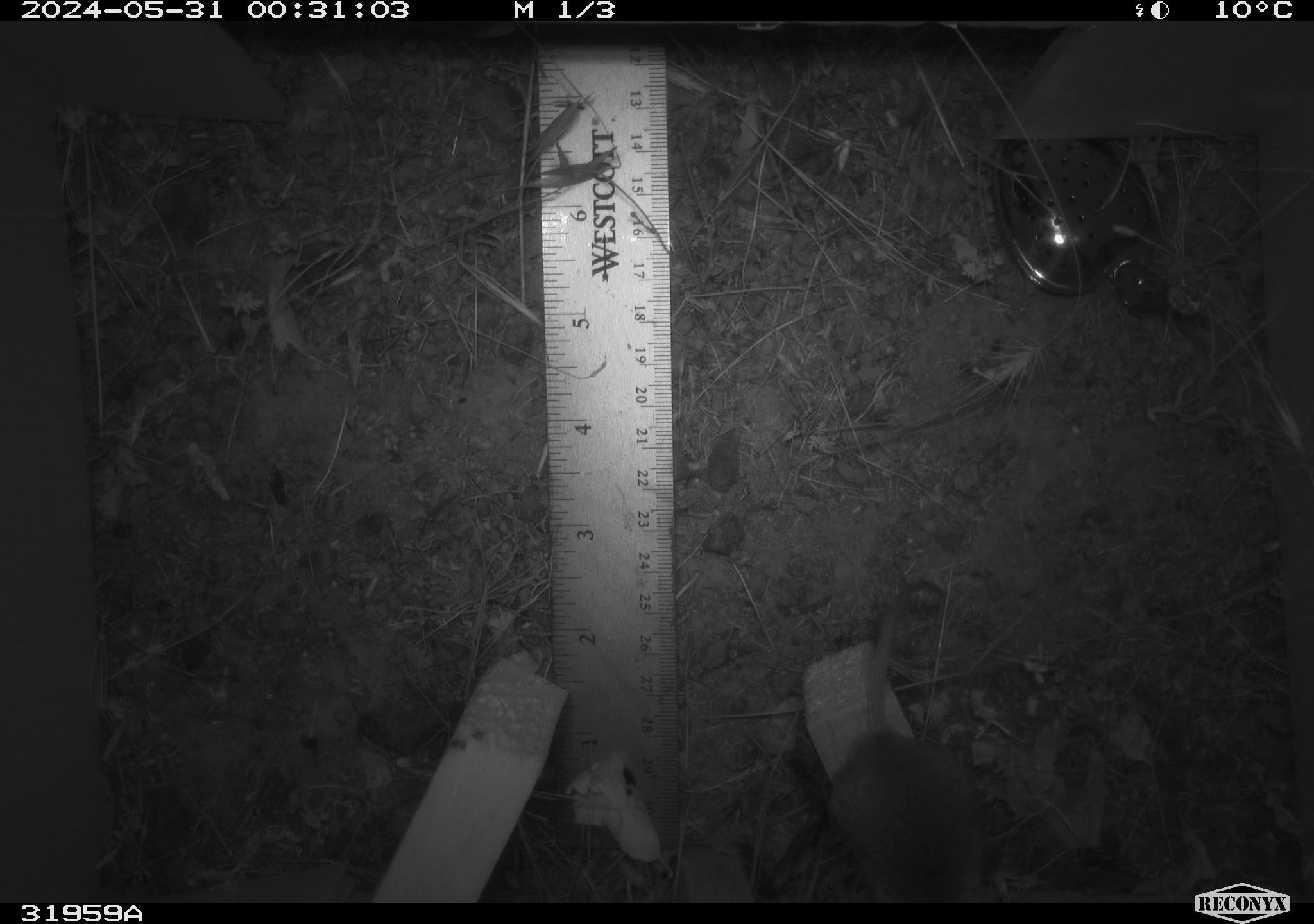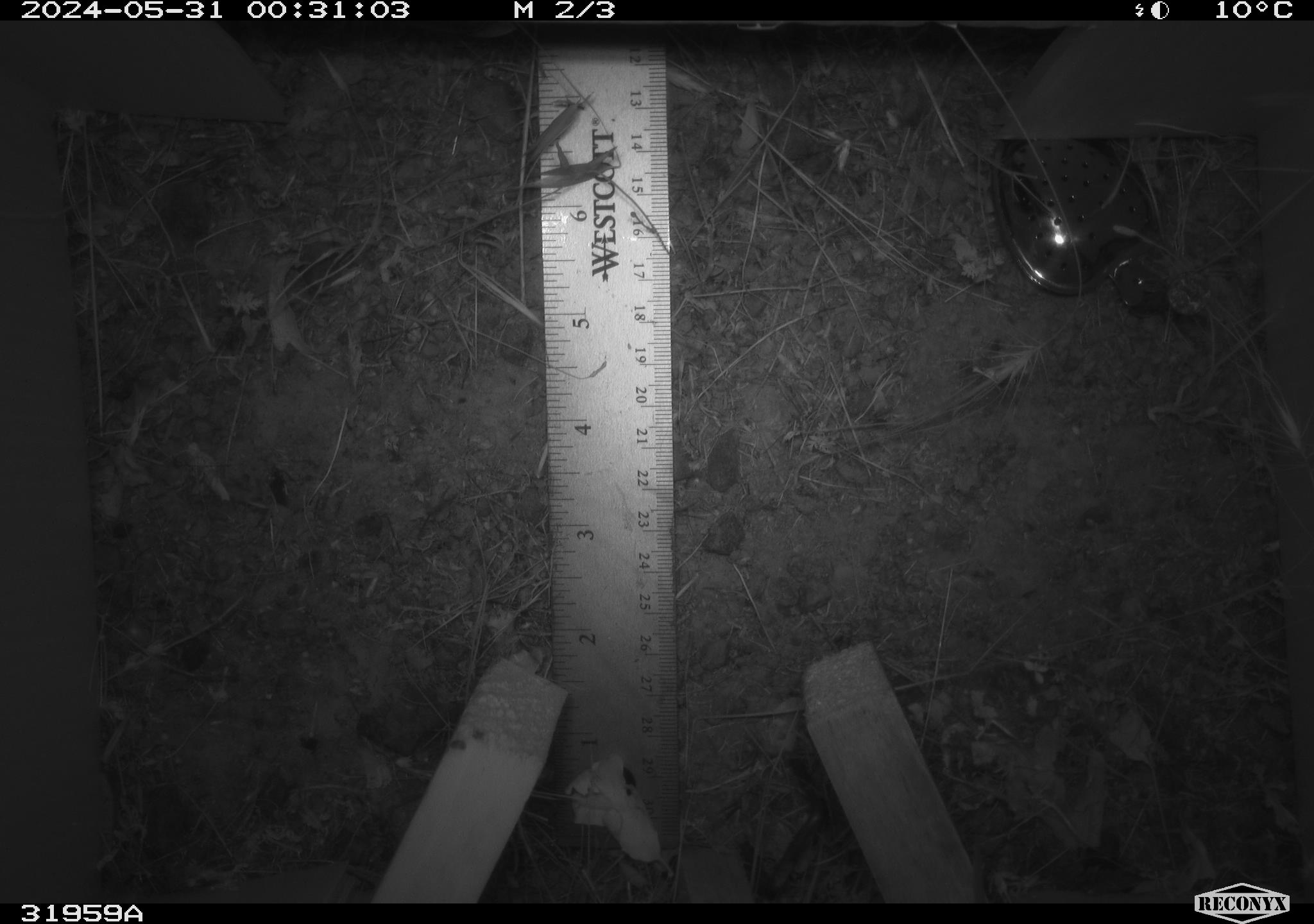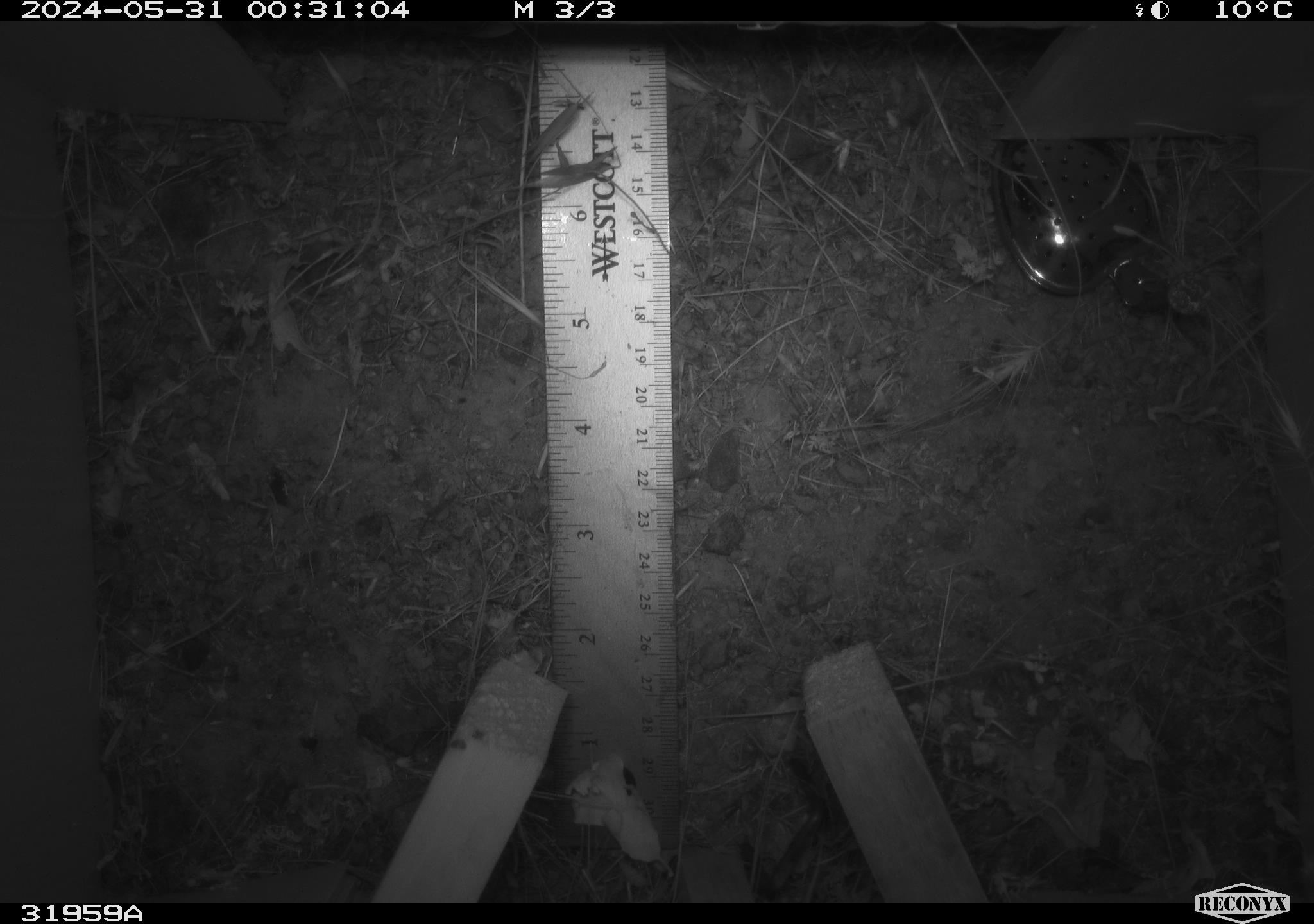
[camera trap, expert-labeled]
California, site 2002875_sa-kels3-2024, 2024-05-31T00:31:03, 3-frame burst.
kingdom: Animalia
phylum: Chordata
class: Mammalia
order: Rodentia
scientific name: Rodentia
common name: rodent